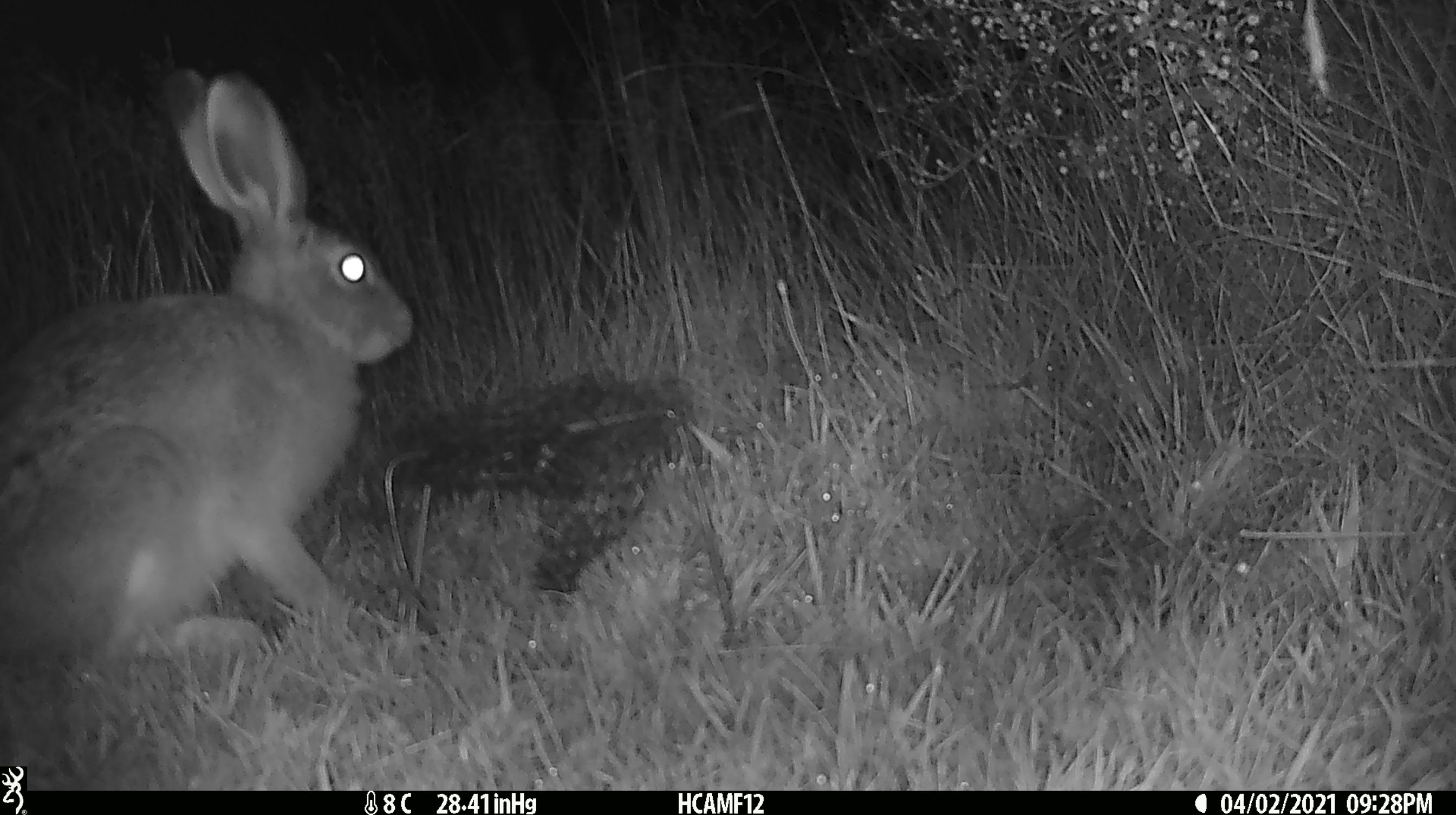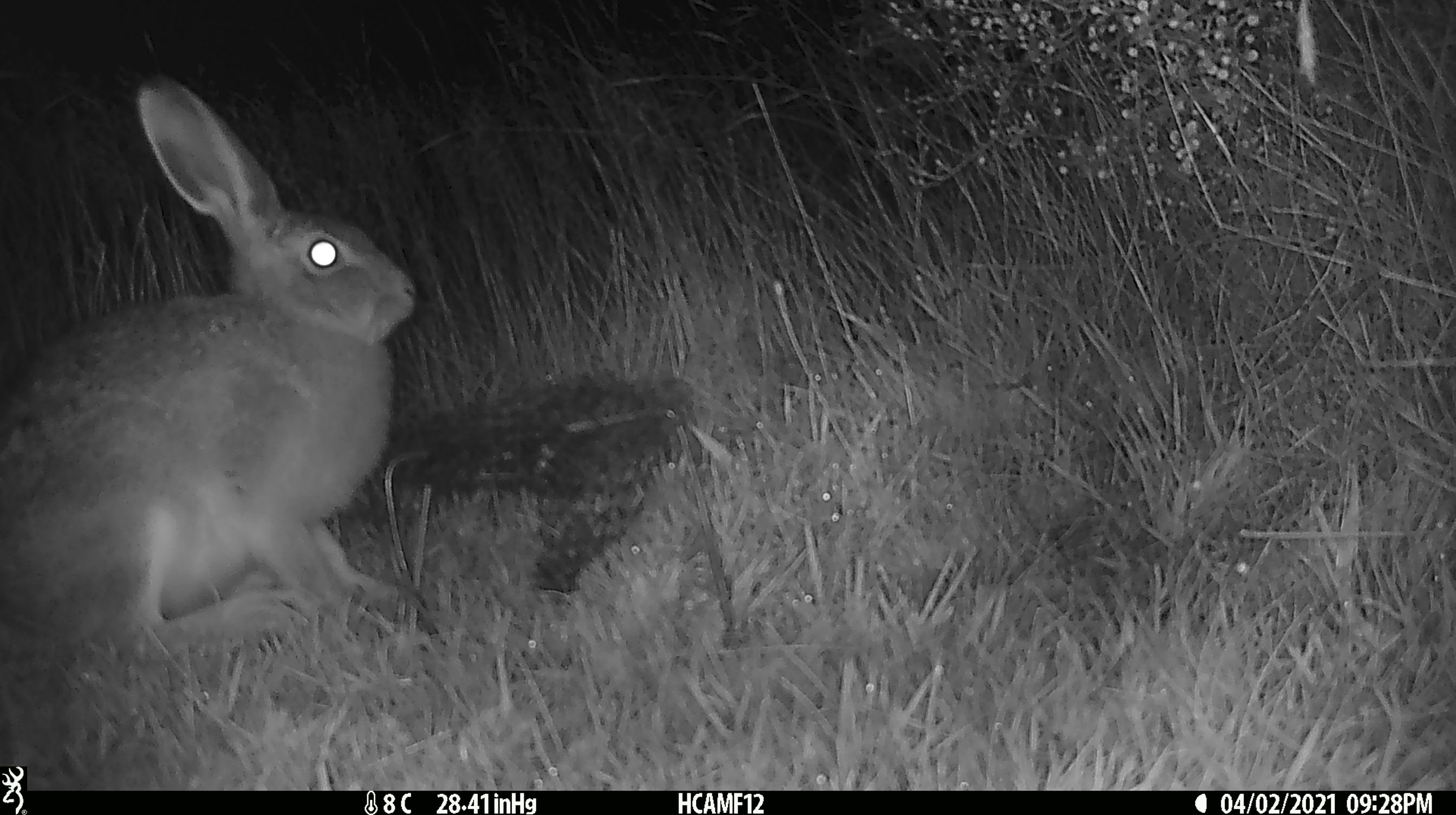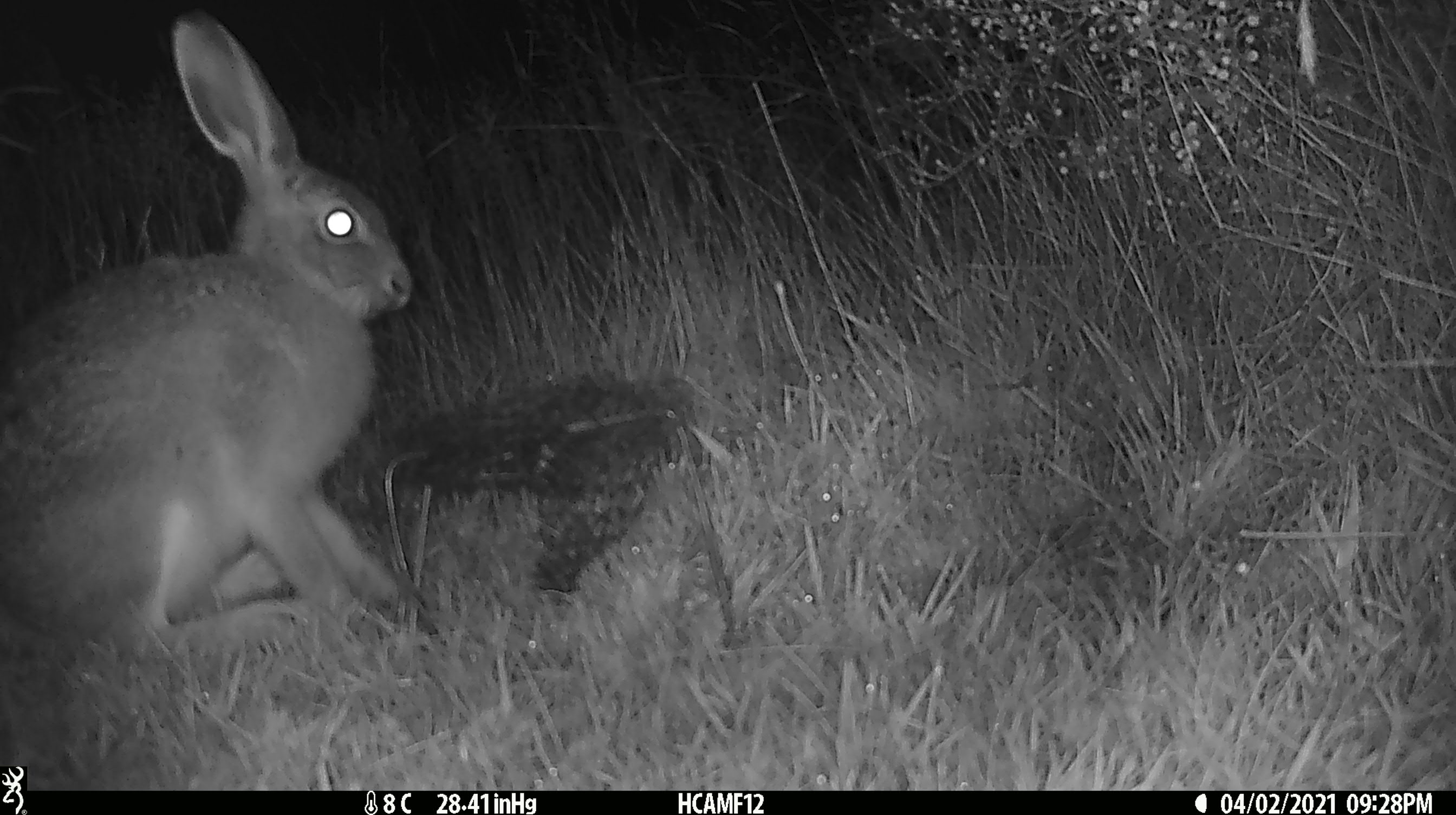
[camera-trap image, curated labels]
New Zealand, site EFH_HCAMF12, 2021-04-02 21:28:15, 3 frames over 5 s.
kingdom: Animalia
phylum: Chordata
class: Mammalia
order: Lagomorpha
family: Leporidae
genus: Lepus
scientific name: Lepus europaeus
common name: brown hare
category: hare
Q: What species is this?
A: Hare (brown hare) (Lepus europaeus).